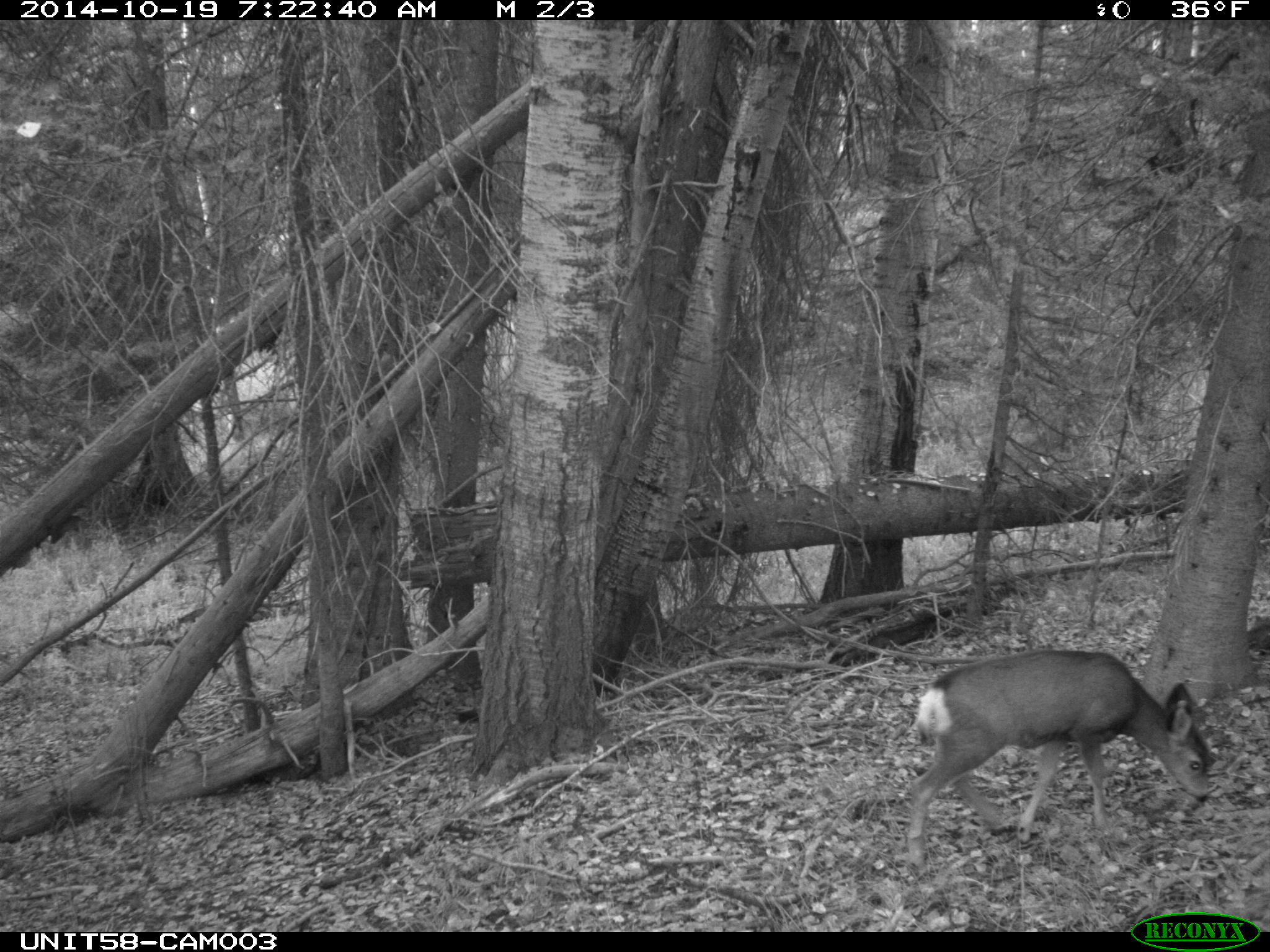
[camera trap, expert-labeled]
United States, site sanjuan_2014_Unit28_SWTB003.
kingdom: Animalia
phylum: Chordata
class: Mammalia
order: Artiodactyla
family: Cervidae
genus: Odocoileus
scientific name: Odocoileus hemionus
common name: mule deer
Odocoileus hemionus (mule deer).